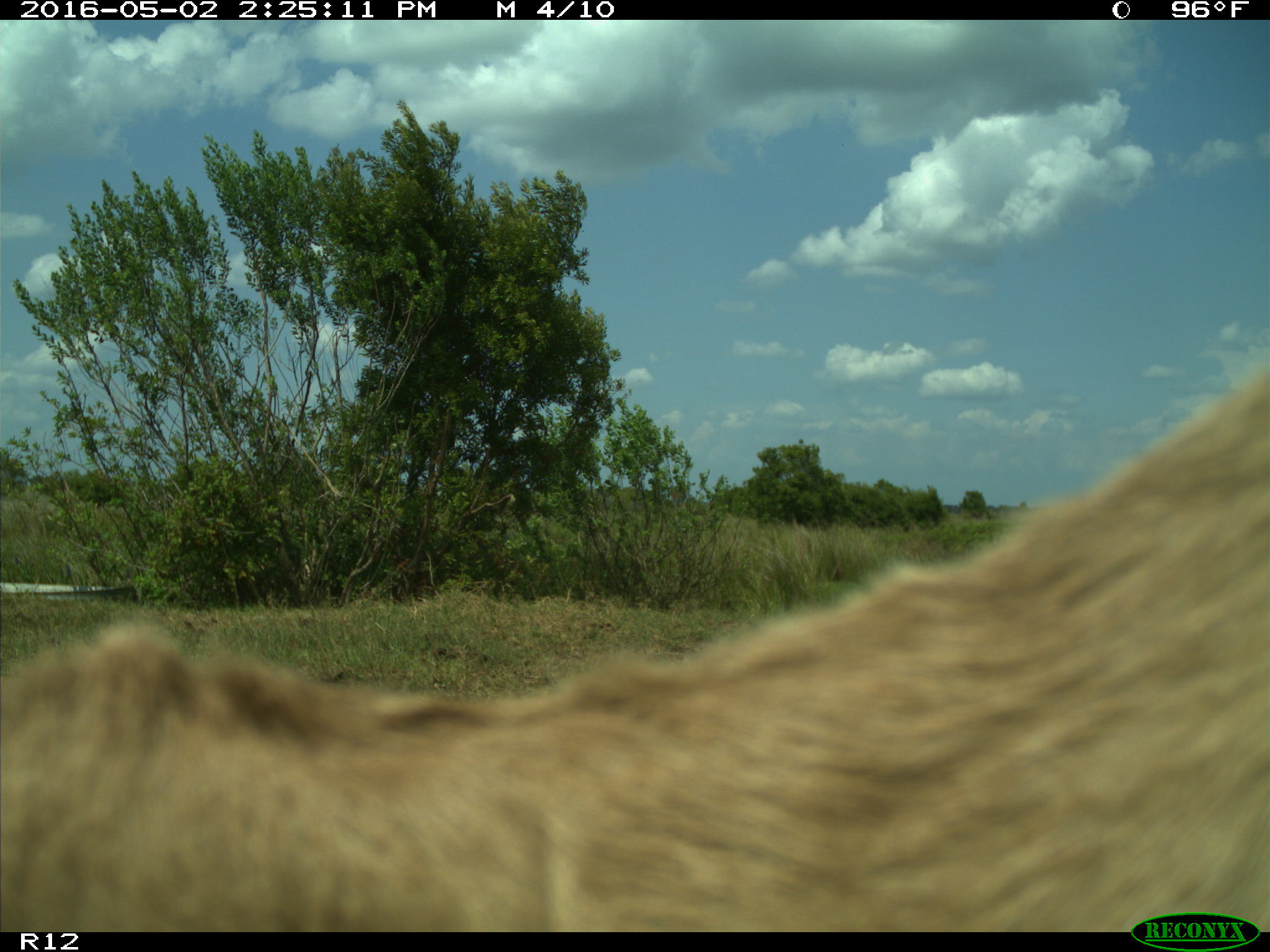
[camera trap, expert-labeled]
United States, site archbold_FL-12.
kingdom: Animalia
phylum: Chordata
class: Mammalia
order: Artiodactyla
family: Bovidae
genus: Bos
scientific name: Bos taurus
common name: domestic cow